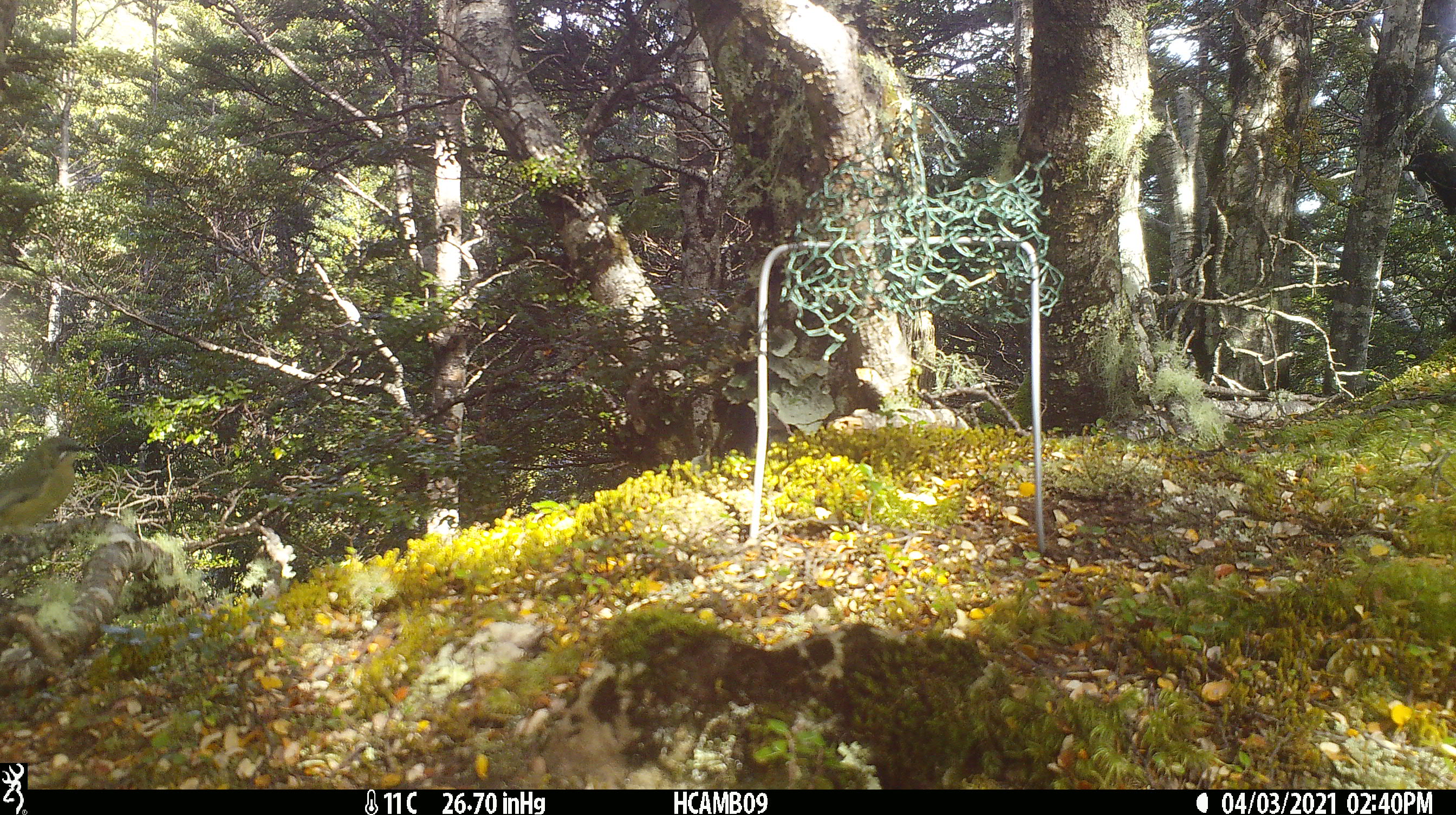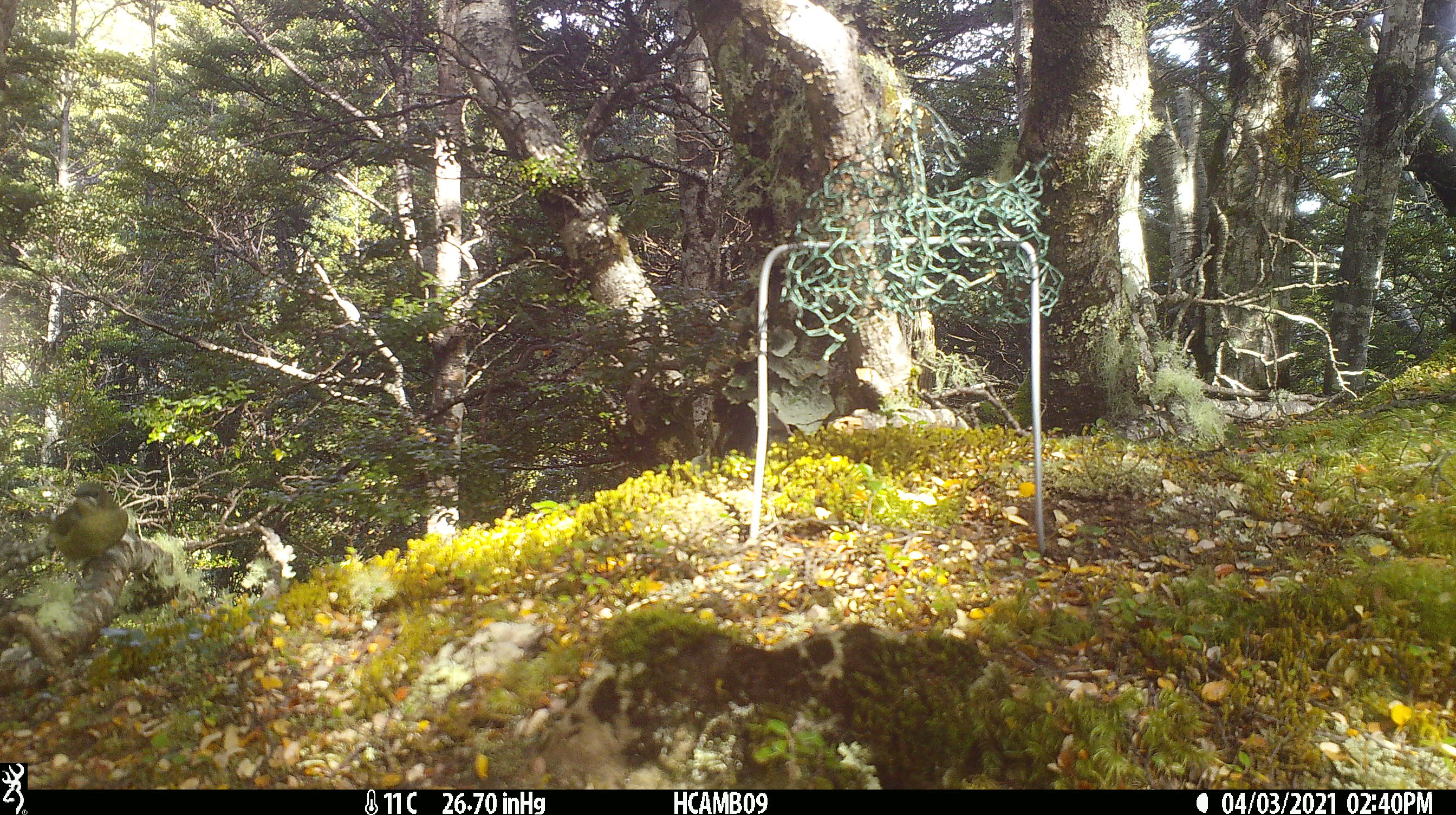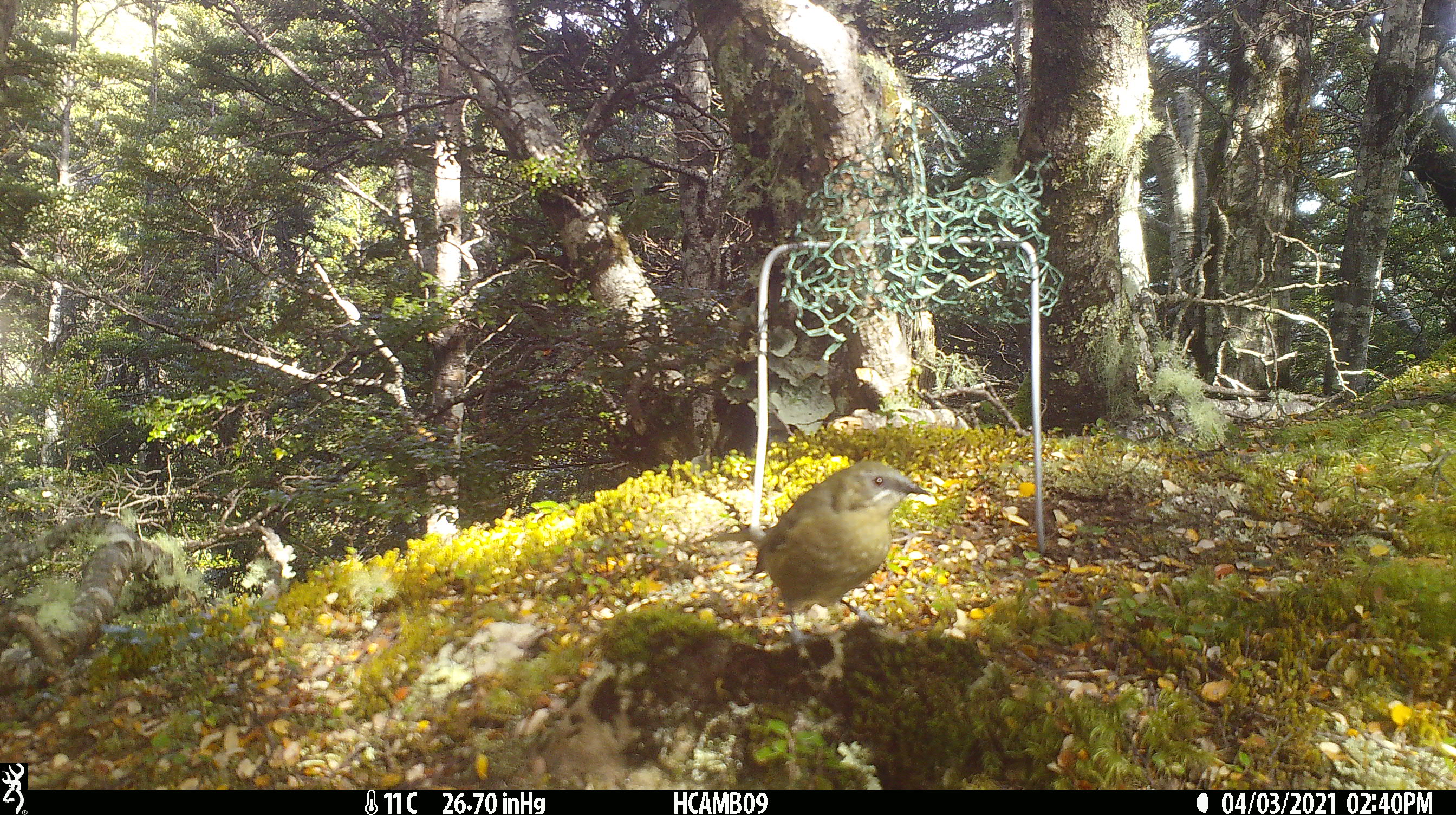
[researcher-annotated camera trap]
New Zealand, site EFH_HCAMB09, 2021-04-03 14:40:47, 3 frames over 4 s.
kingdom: Animalia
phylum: Chordata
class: Aves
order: Passeriformes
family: Meliphagidae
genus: Anthornis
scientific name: Anthornis melanura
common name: new zealand bellbird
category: bellbird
Bellbird (new zealand bellbird) (Anthornis melanura).